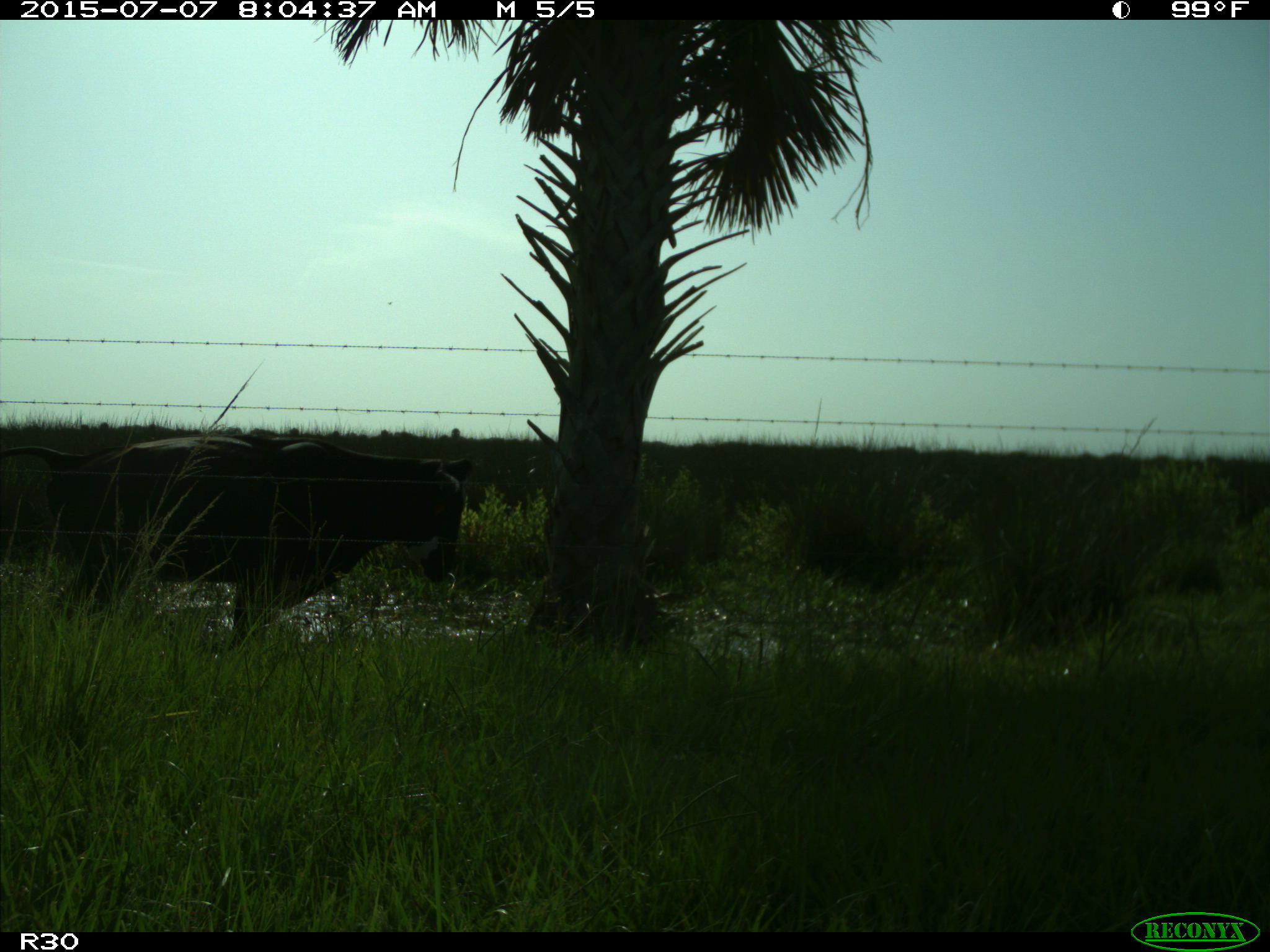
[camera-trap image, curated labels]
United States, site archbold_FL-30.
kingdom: Animalia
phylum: Chordata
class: Mammalia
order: Artiodactyla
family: Bovidae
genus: Bos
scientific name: Bos taurus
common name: domestic cow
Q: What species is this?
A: Bos taurus (domestic cow).